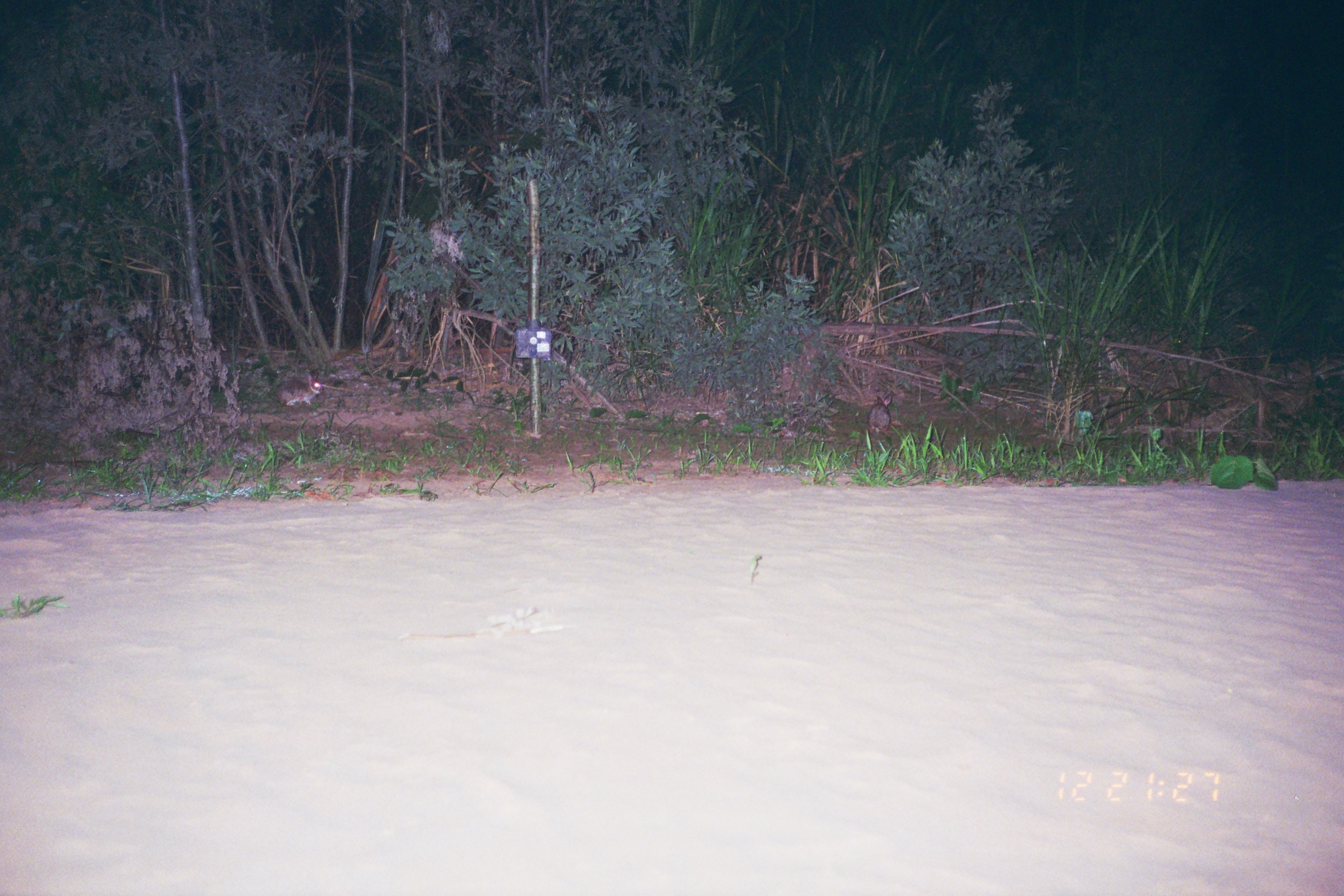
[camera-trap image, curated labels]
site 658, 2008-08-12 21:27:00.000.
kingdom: Animalia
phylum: Chordata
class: Mammalia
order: Lagomorpha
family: Leporidae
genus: Sylvilagus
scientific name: Sylvilagus brasiliensis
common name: tapeti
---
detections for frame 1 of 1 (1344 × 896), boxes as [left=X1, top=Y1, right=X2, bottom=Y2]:
sylvilagus brasiliensis: [left=273, top=370, right=324, bottom=409]; [left=867, top=394, right=894, bottom=437]